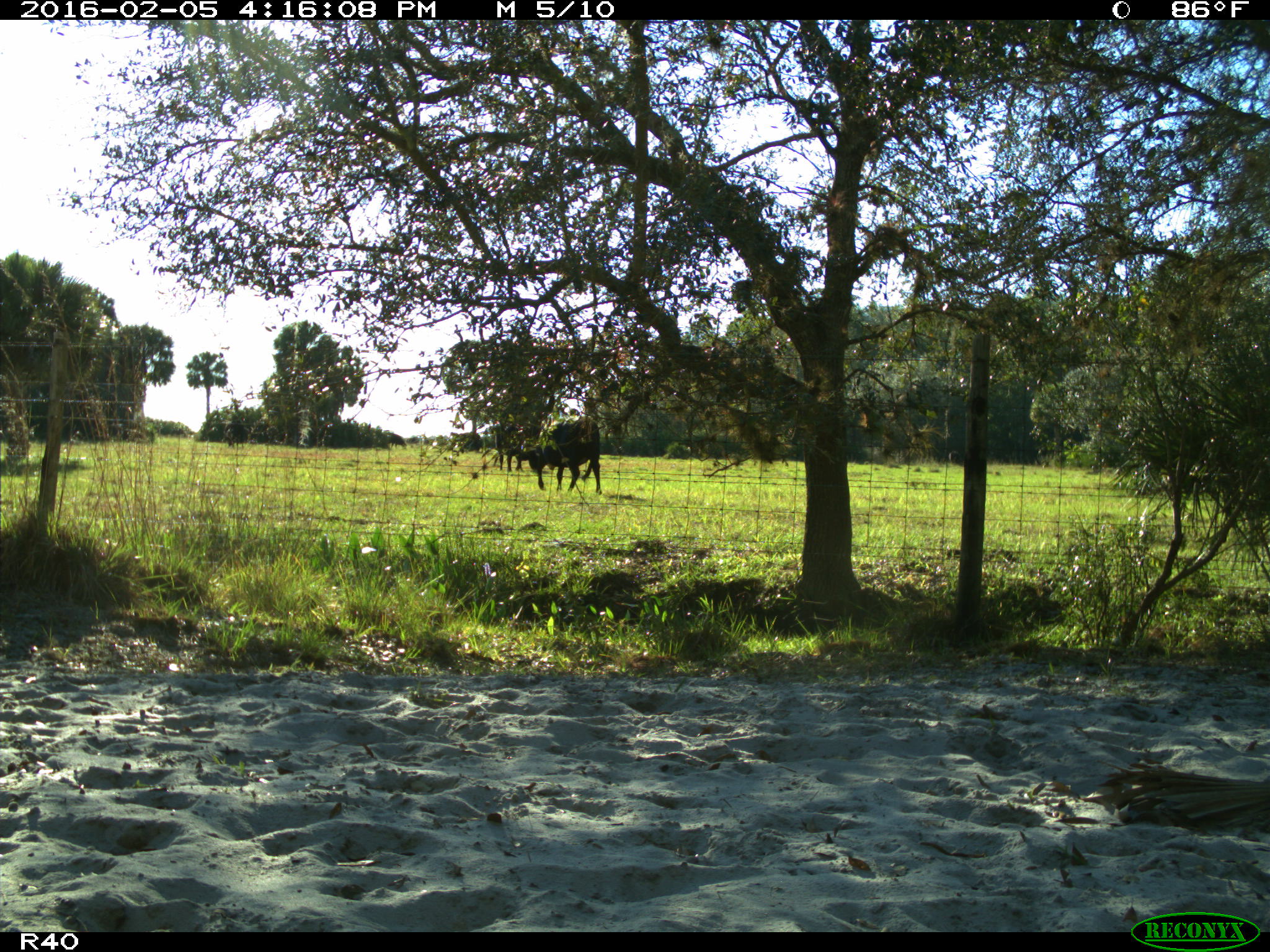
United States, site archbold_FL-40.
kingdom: Animalia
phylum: Chordata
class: Mammalia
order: Artiodactyla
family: Bovidae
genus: Bos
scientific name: Bos taurus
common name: domestic cow